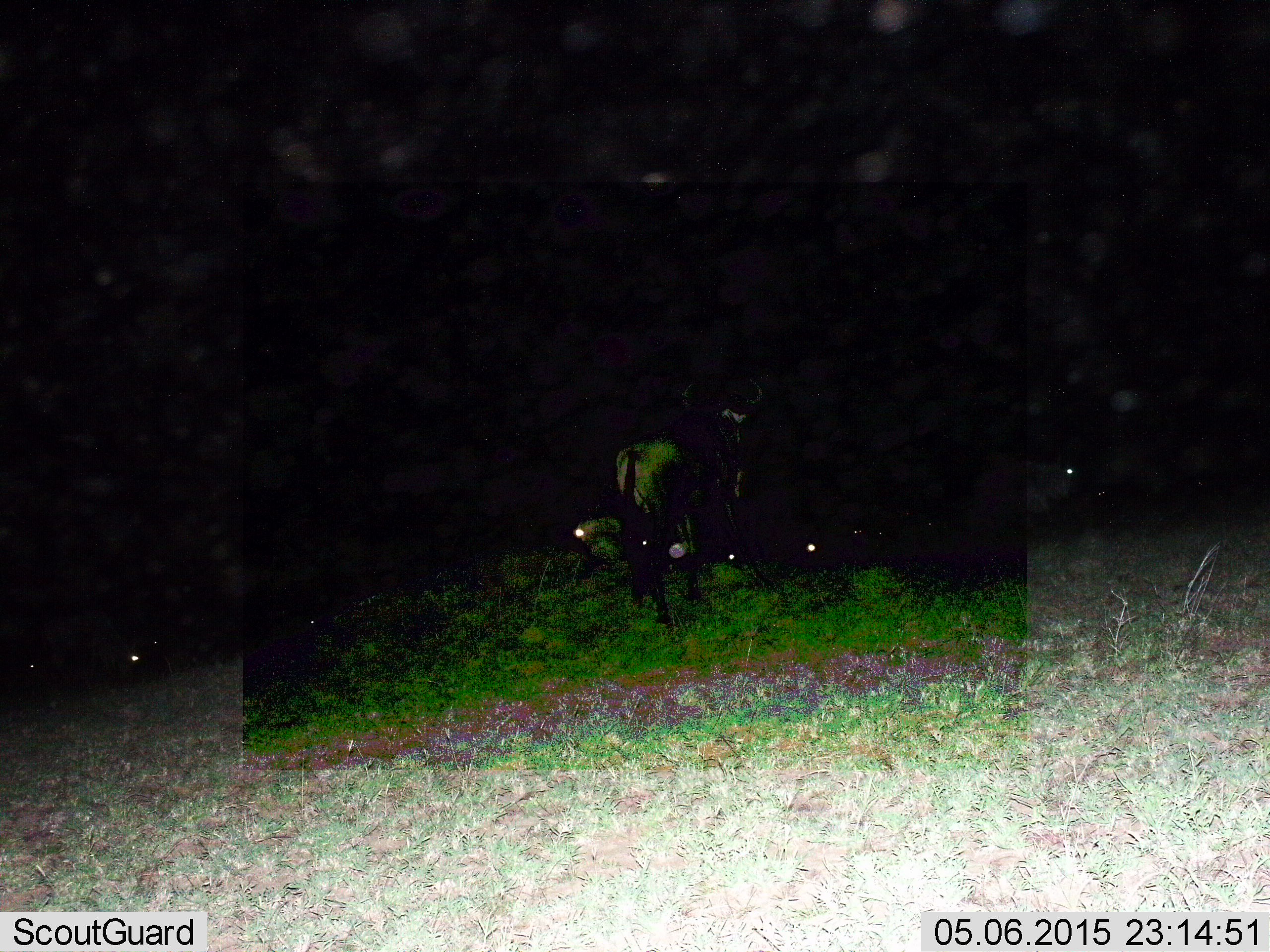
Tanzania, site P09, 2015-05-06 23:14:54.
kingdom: Animalia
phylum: Chordata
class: Mammalia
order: Artiodactyla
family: Bovidae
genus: Connochaetes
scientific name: Connochaetes taurinus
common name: blue wildebeest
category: wildebeest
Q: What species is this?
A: Wildebeest (blue wildebeest) (Connochaetes taurinus).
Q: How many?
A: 5.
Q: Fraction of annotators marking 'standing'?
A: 90%.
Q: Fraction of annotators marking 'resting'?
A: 20%.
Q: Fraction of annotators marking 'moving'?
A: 10%.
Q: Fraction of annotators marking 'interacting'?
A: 0%.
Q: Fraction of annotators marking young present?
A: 0%.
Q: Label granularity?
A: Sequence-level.